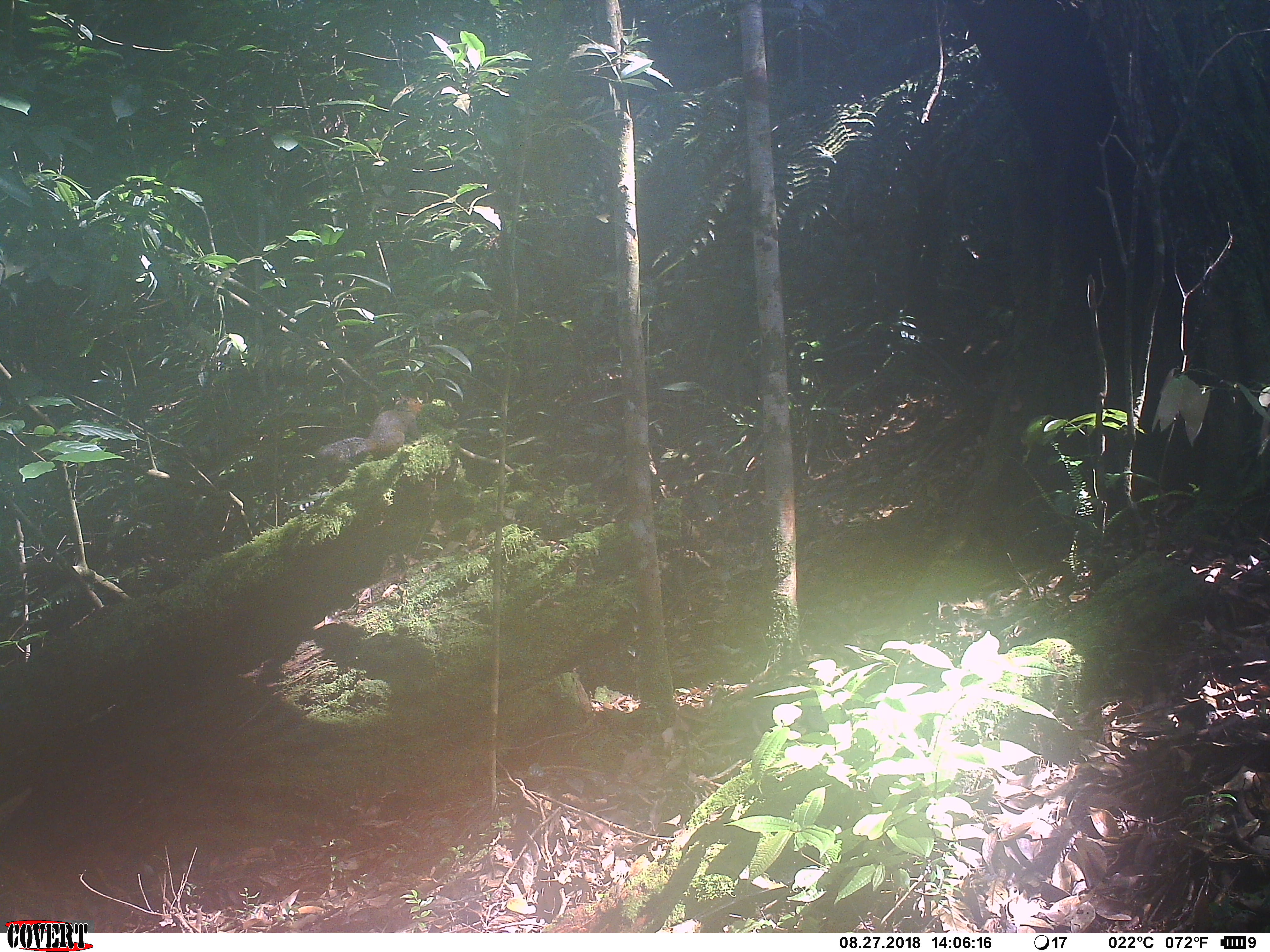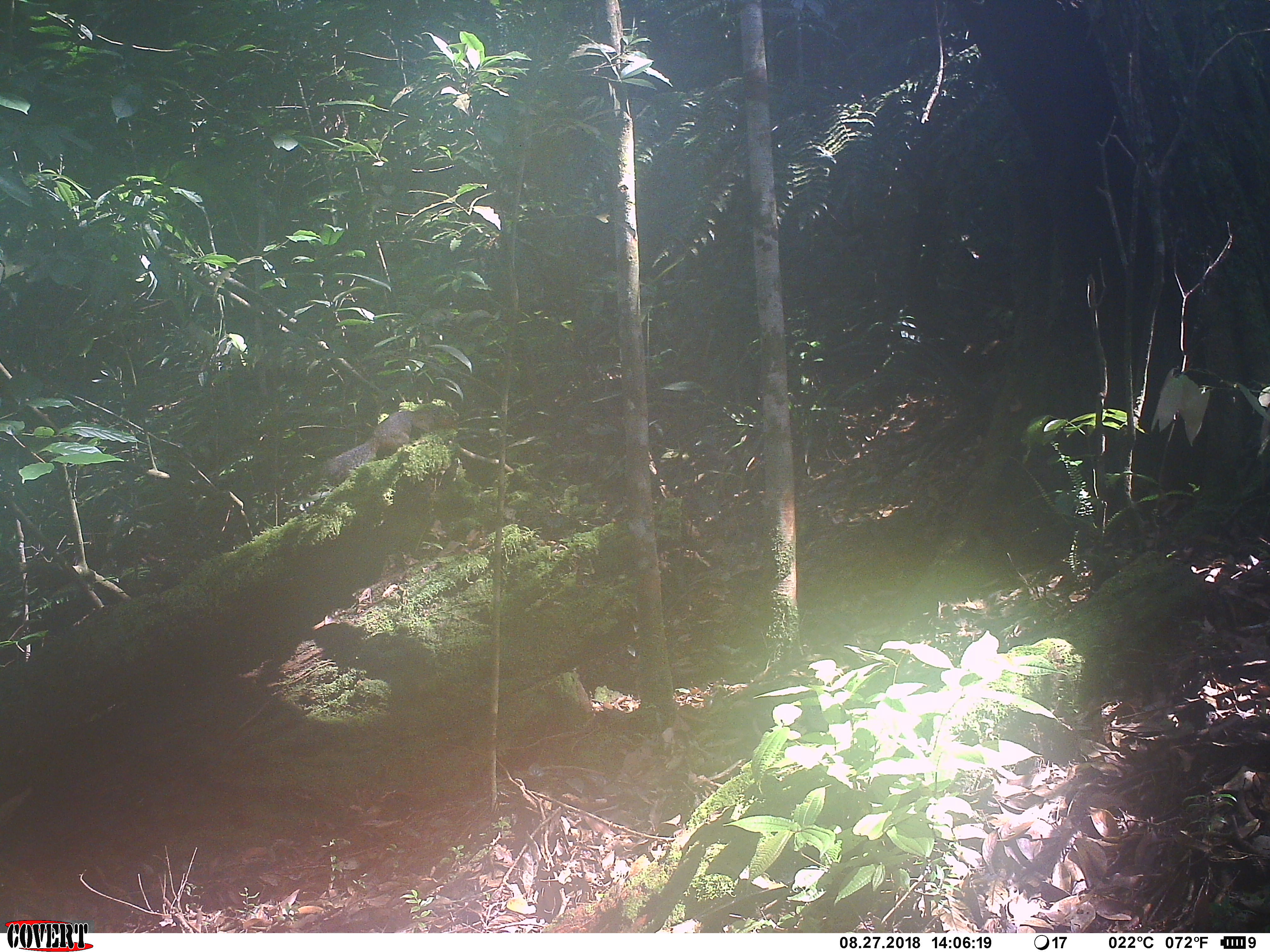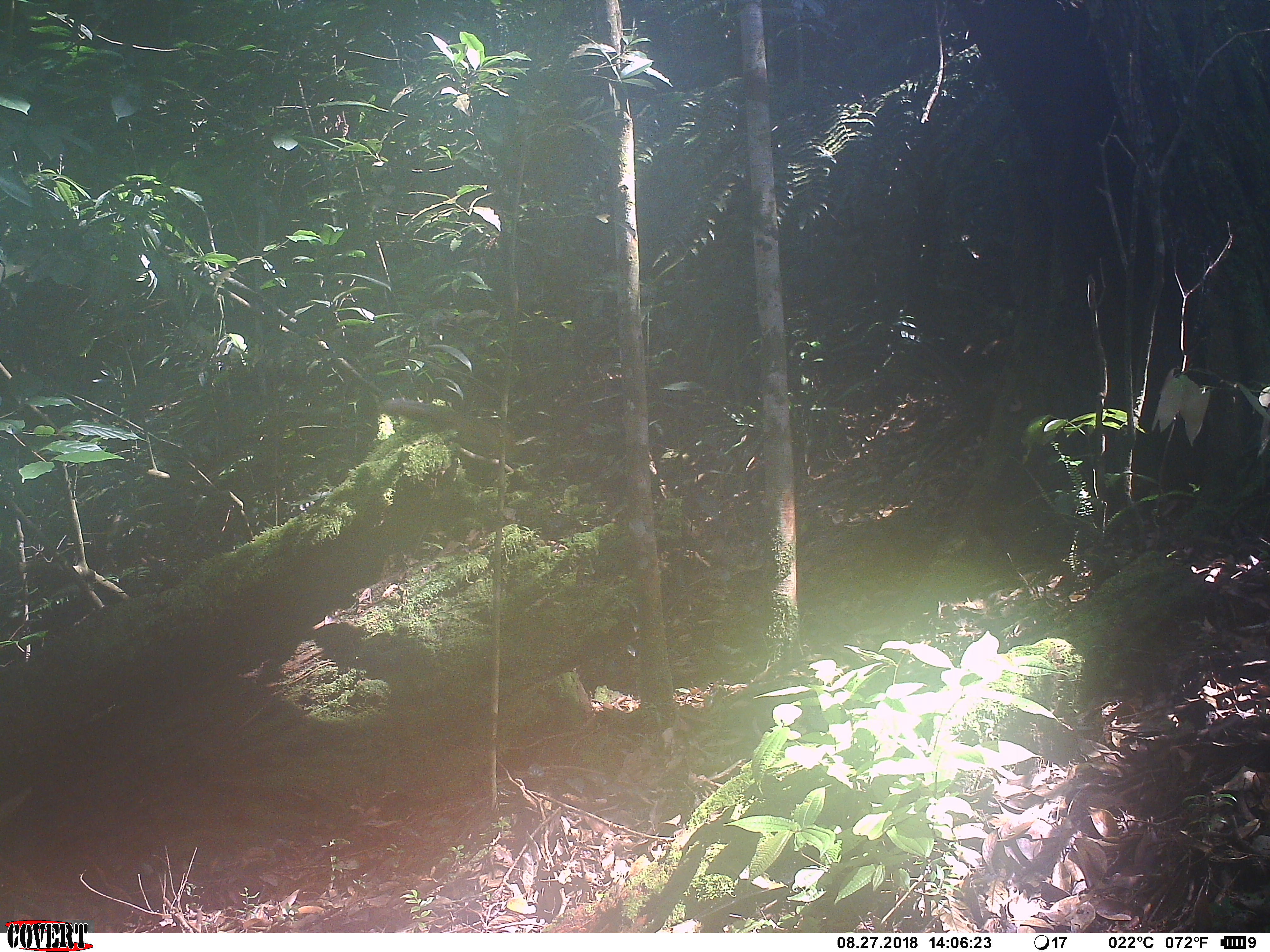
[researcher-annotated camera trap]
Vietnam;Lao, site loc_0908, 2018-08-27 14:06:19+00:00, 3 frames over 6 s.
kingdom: Animalia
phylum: Chordata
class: Mammalia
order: Rodentia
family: Sciuridae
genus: Dremomys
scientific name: Dremomys rufigenis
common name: red-cheeked squirrel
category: red cheeked squirrel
Red cheeked squirrel (red-cheeked squirrel) (Dremomys rufigenis). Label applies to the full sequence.